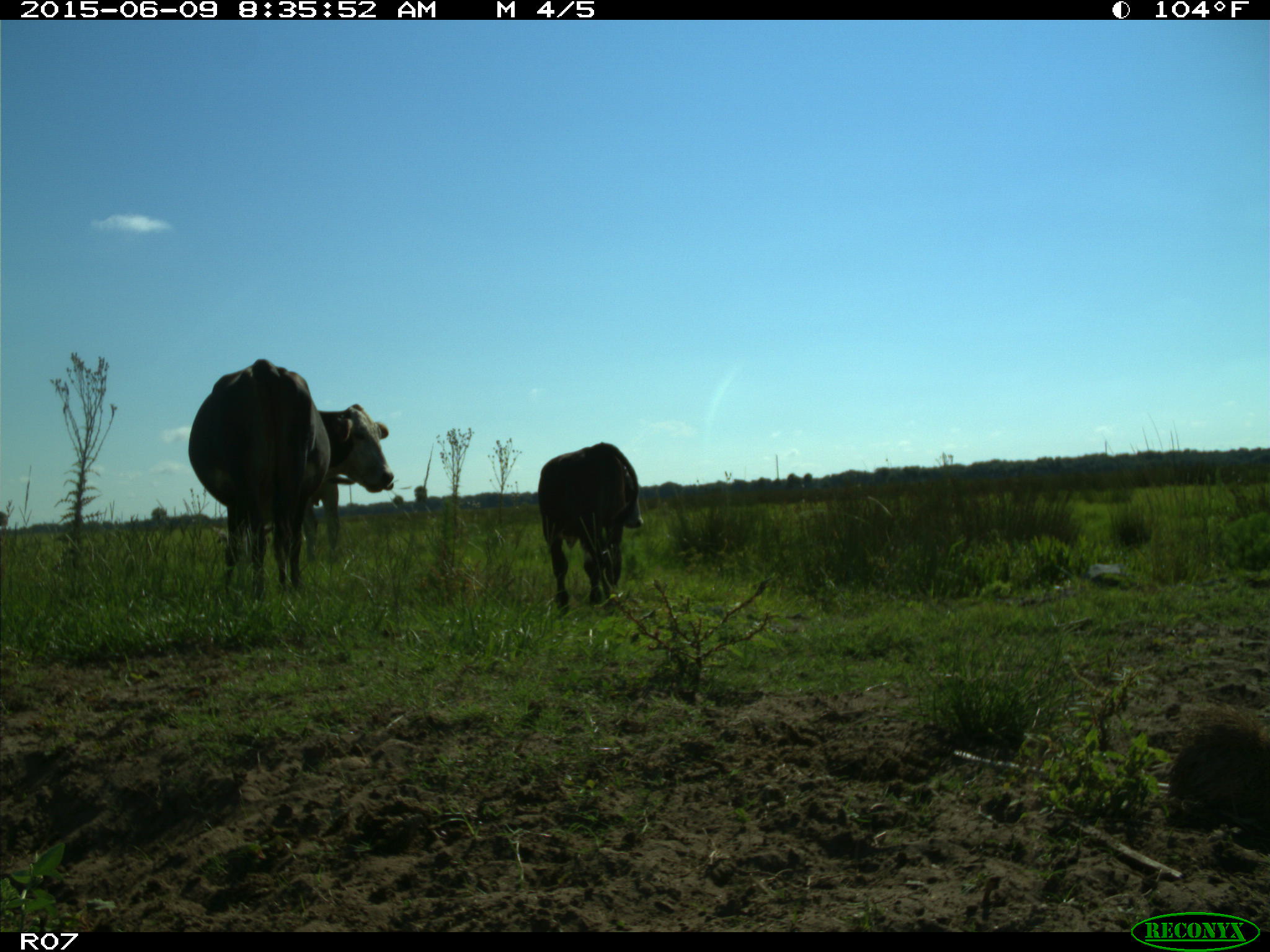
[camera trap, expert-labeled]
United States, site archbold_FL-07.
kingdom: Animalia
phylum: Chordata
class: Mammalia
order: Artiodactyla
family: Bovidae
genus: Bos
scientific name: Bos taurus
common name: domestic cow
Bos taurus (domestic cow).